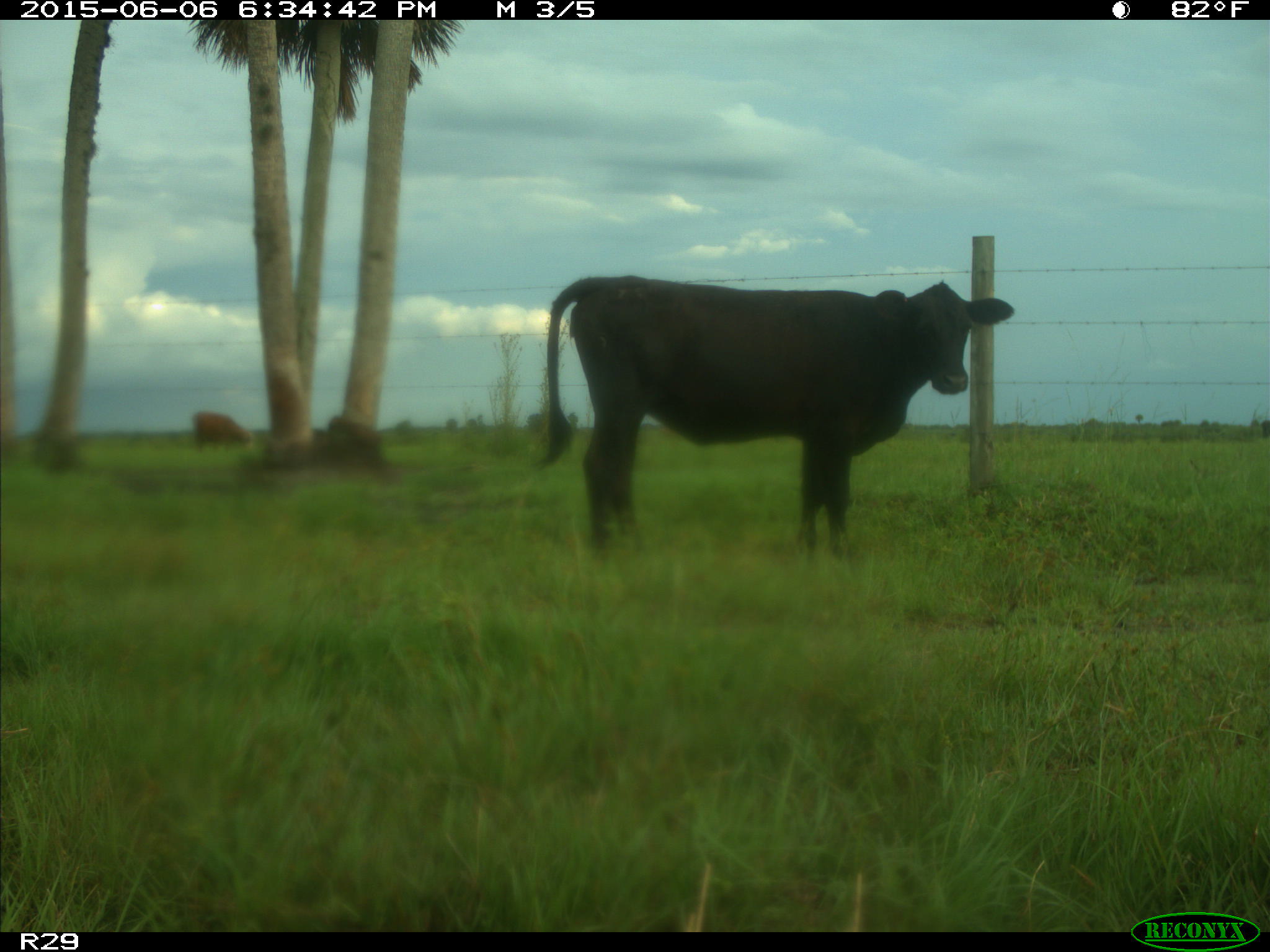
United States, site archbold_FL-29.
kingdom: Animalia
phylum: Chordata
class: Mammalia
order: Artiodactyla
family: Bovidae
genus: Bos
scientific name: Bos taurus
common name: domestic cow